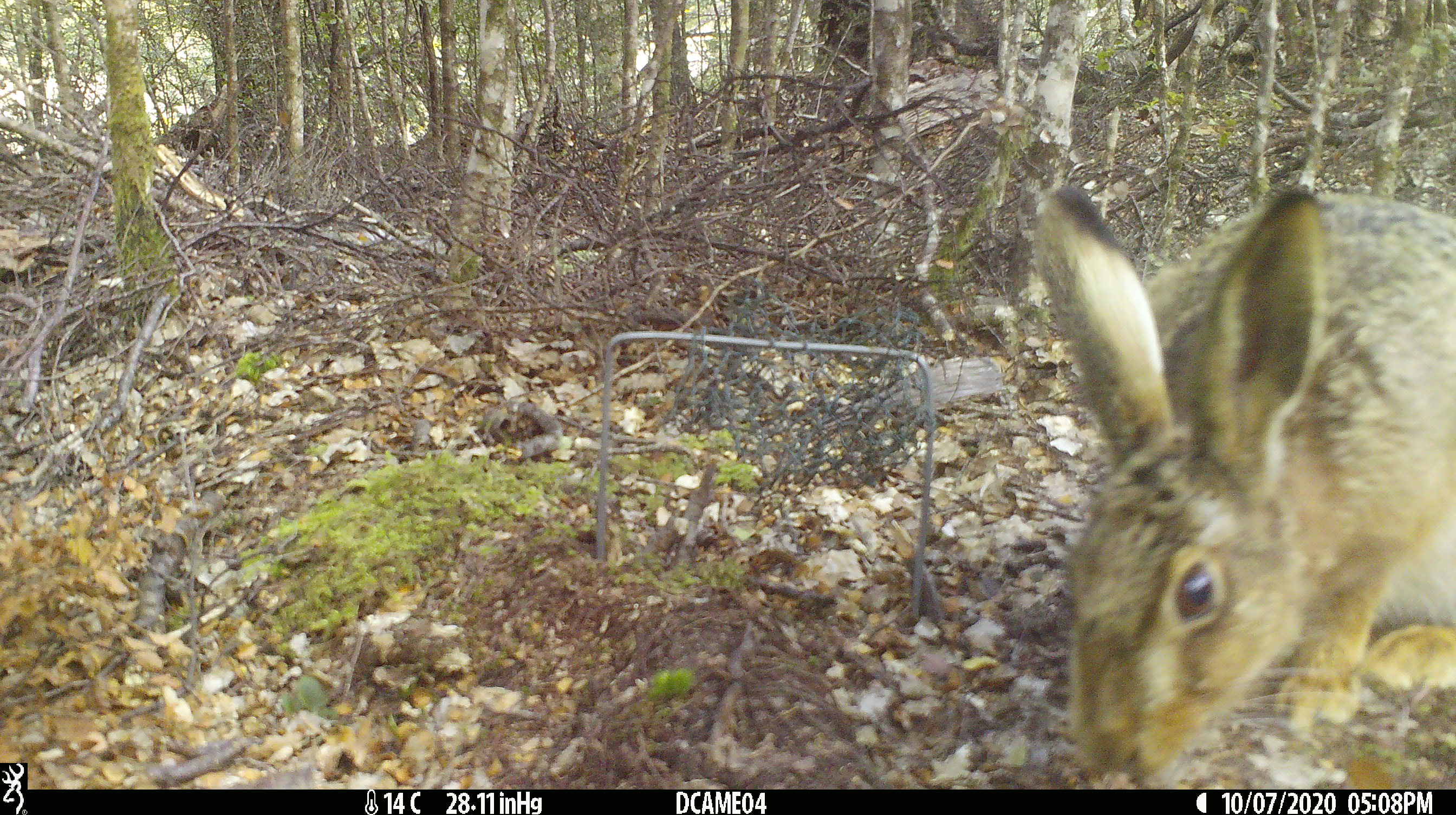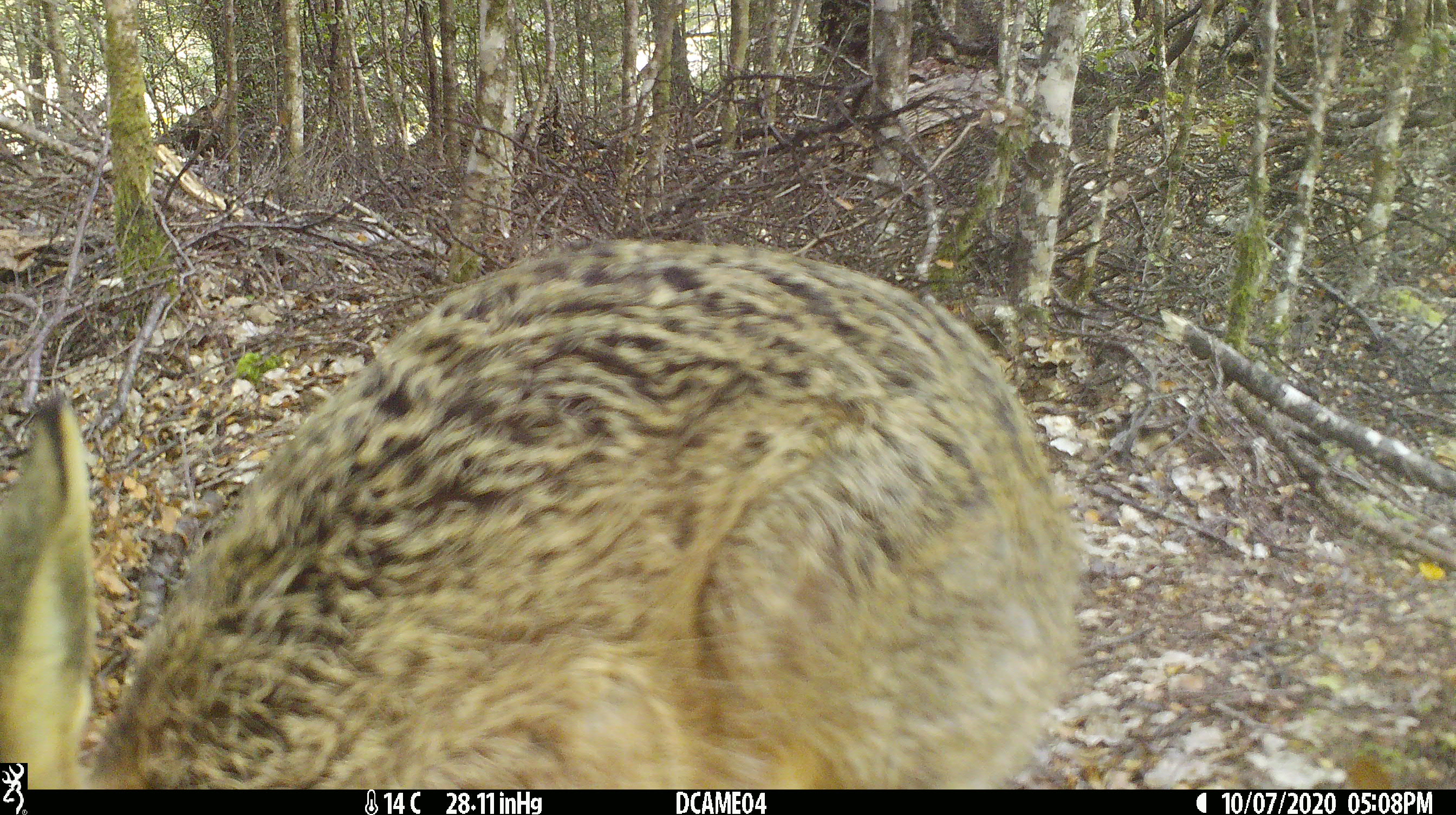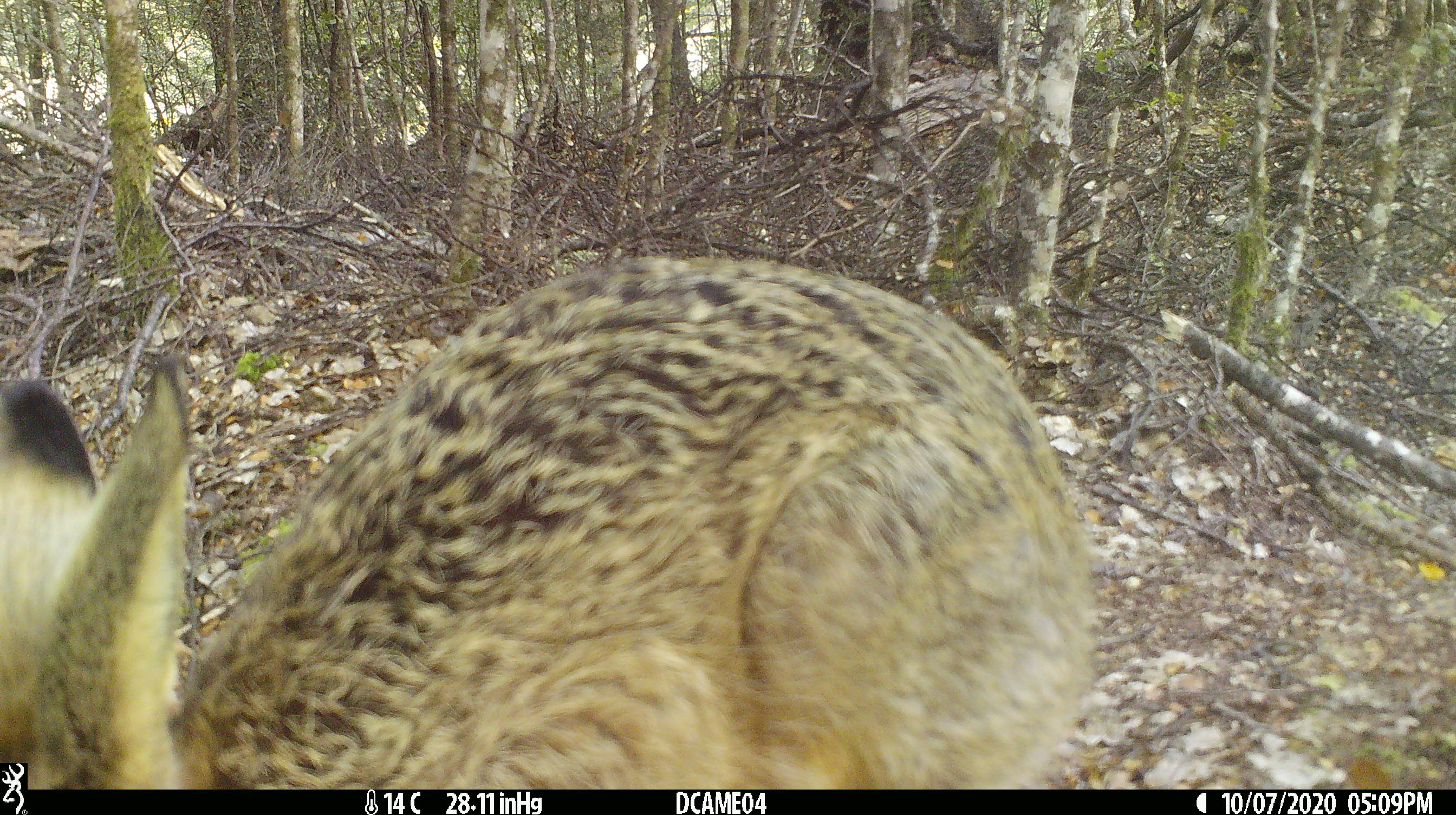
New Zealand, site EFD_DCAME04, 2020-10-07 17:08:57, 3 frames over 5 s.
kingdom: Animalia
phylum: Chordata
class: Mammalia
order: Lagomorpha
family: Leporidae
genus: Lepus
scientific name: Lepus europaeus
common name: brown hare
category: hare